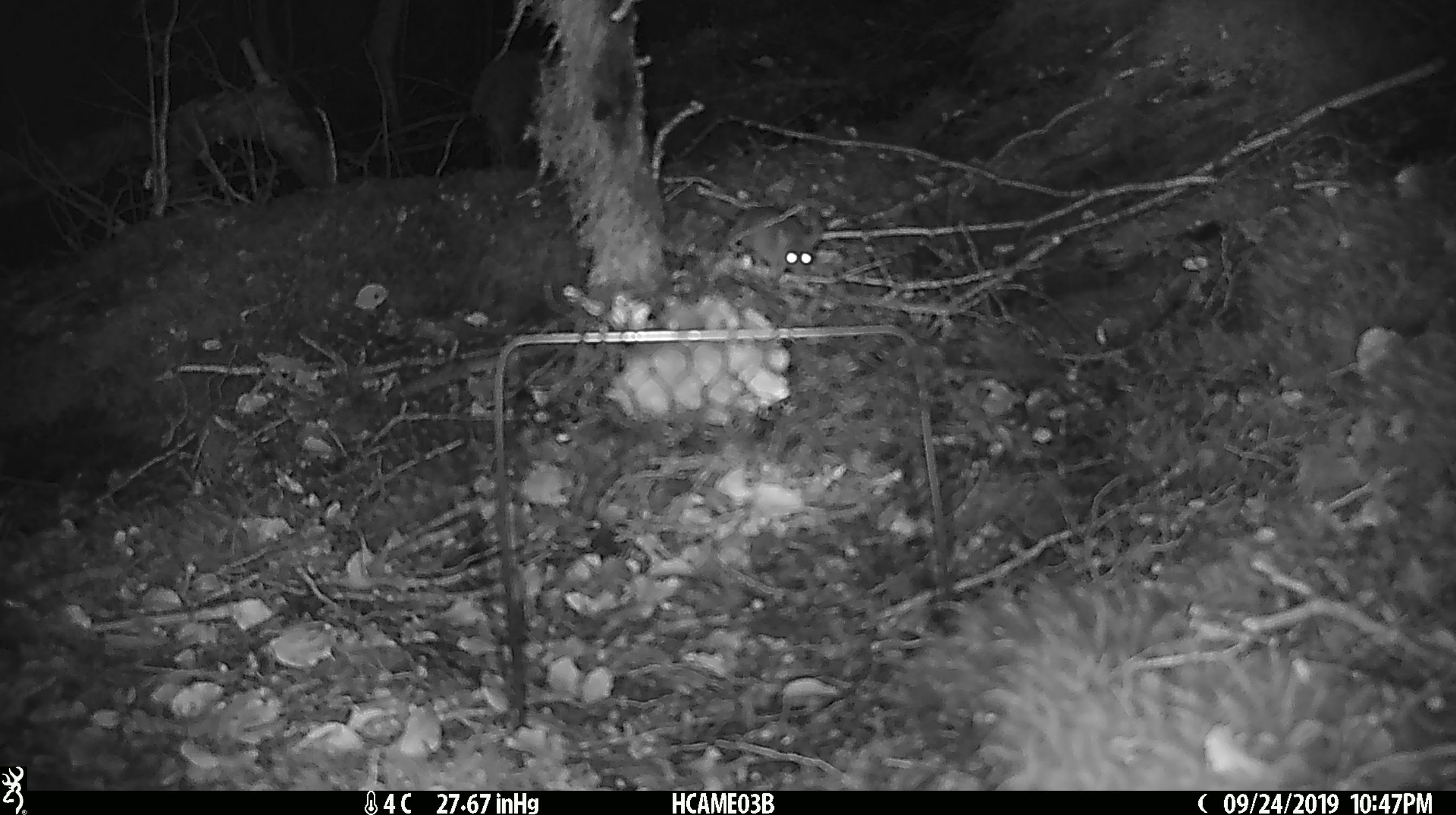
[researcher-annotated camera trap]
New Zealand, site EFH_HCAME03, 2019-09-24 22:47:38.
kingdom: Animalia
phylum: Chordata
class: Mammalia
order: Rodentia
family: Muridae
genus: Mus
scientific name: Mus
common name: mouse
Mouse (Mus).